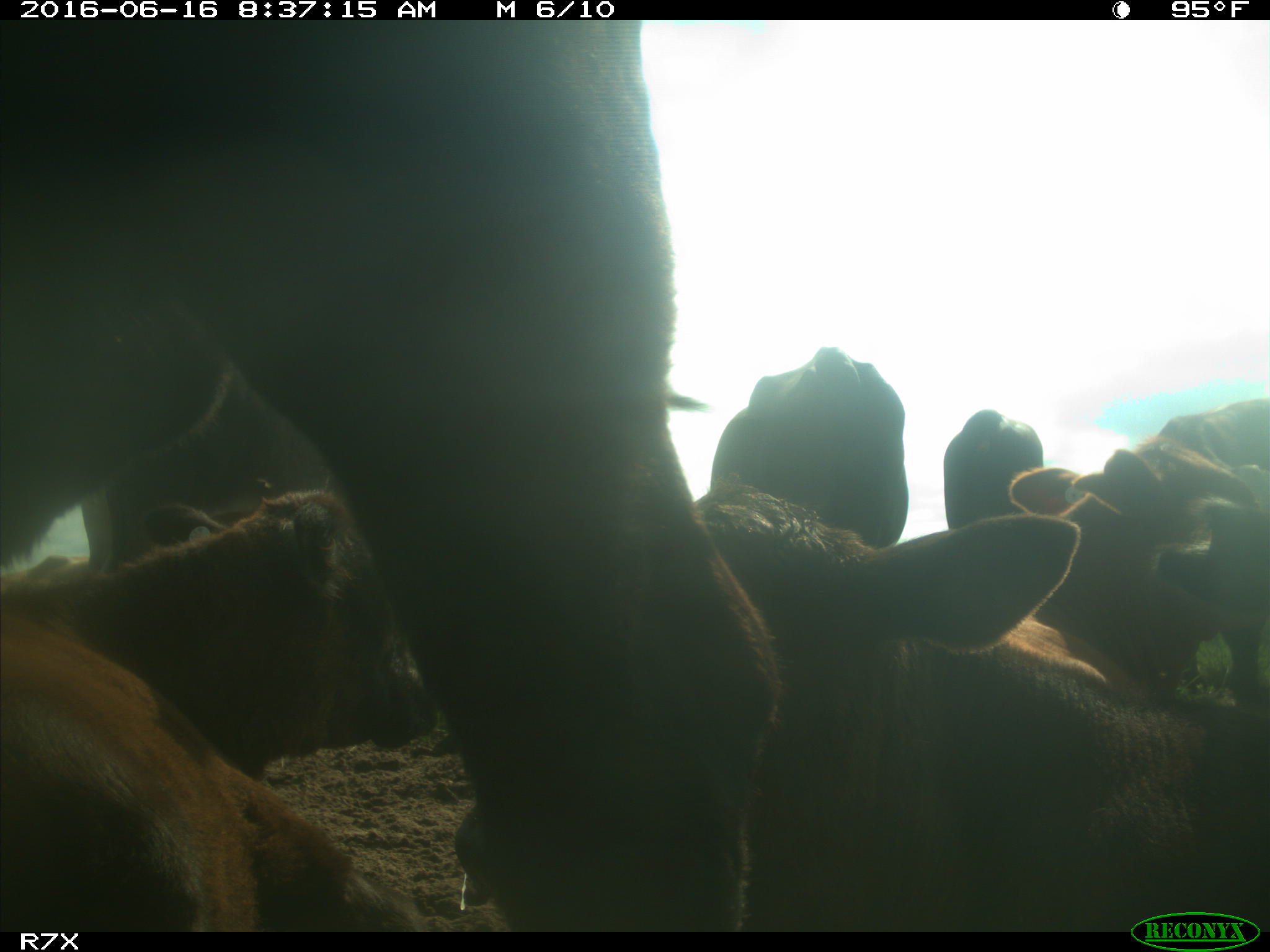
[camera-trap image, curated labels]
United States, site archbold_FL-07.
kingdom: Animalia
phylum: Chordata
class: Mammalia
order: Artiodactyla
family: Bovidae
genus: Bos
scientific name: Bos taurus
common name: domestic cow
Bos taurus (domestic cow).